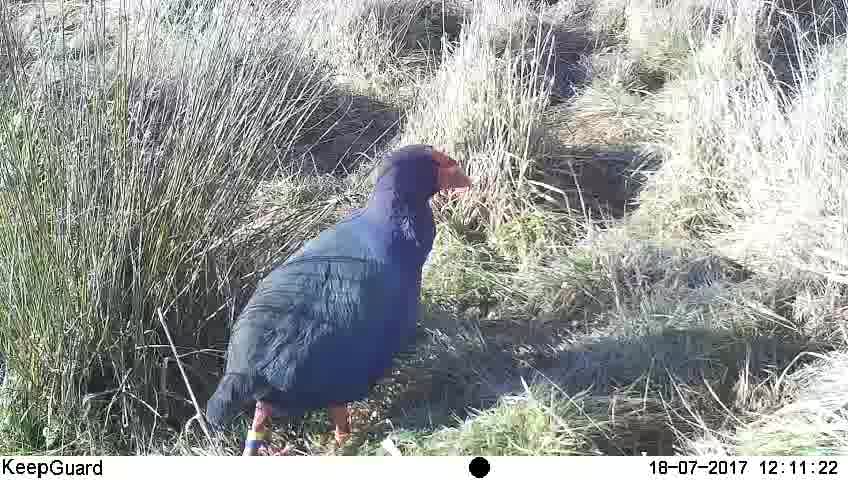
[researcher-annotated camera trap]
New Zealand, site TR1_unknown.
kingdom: Animalia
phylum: Chordata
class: Aves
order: Gruiformes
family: Rallidae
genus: Porphyrio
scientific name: Porphyrio mantelli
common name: takahe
Takahe (Porphyrio mantelli).